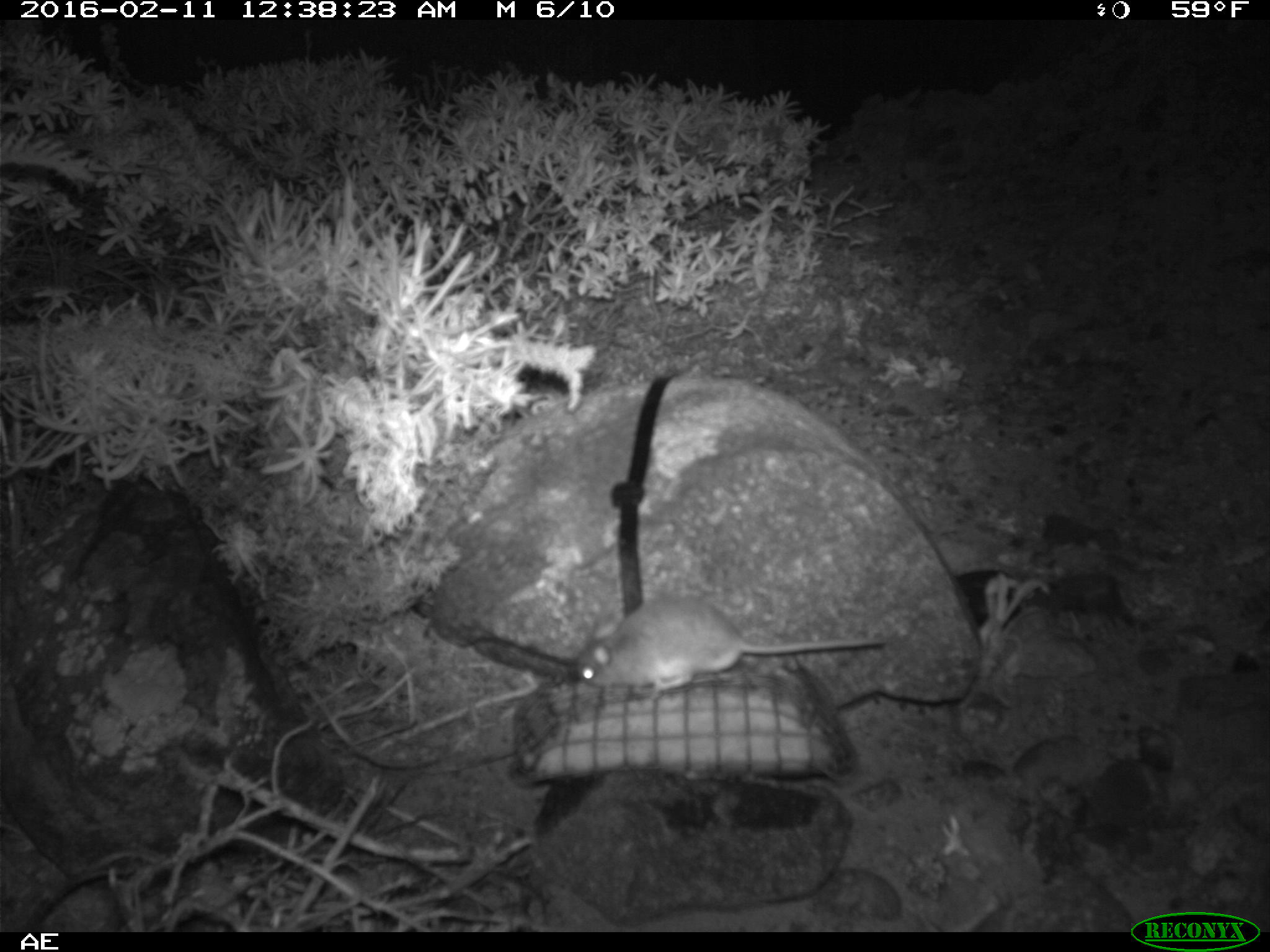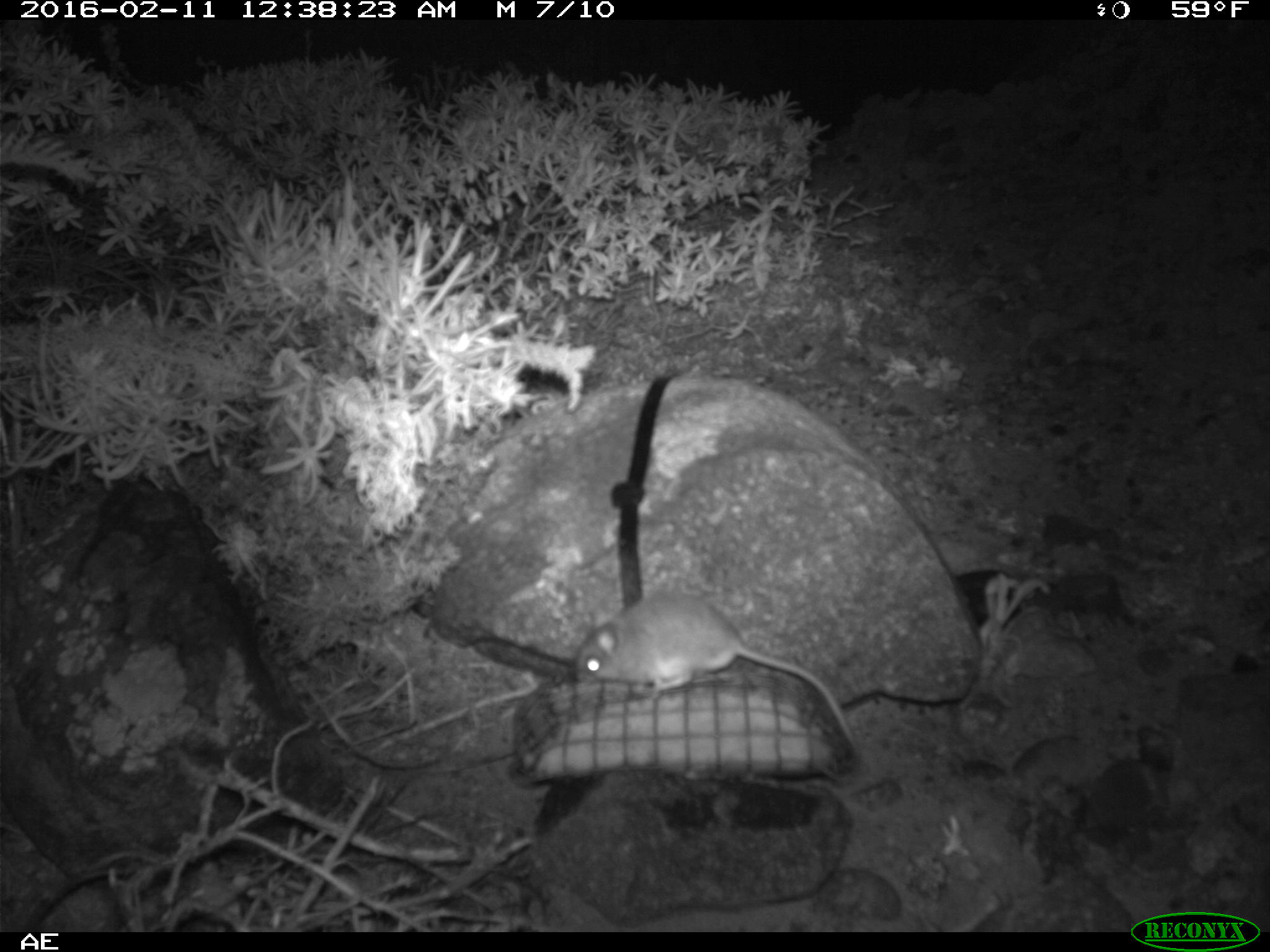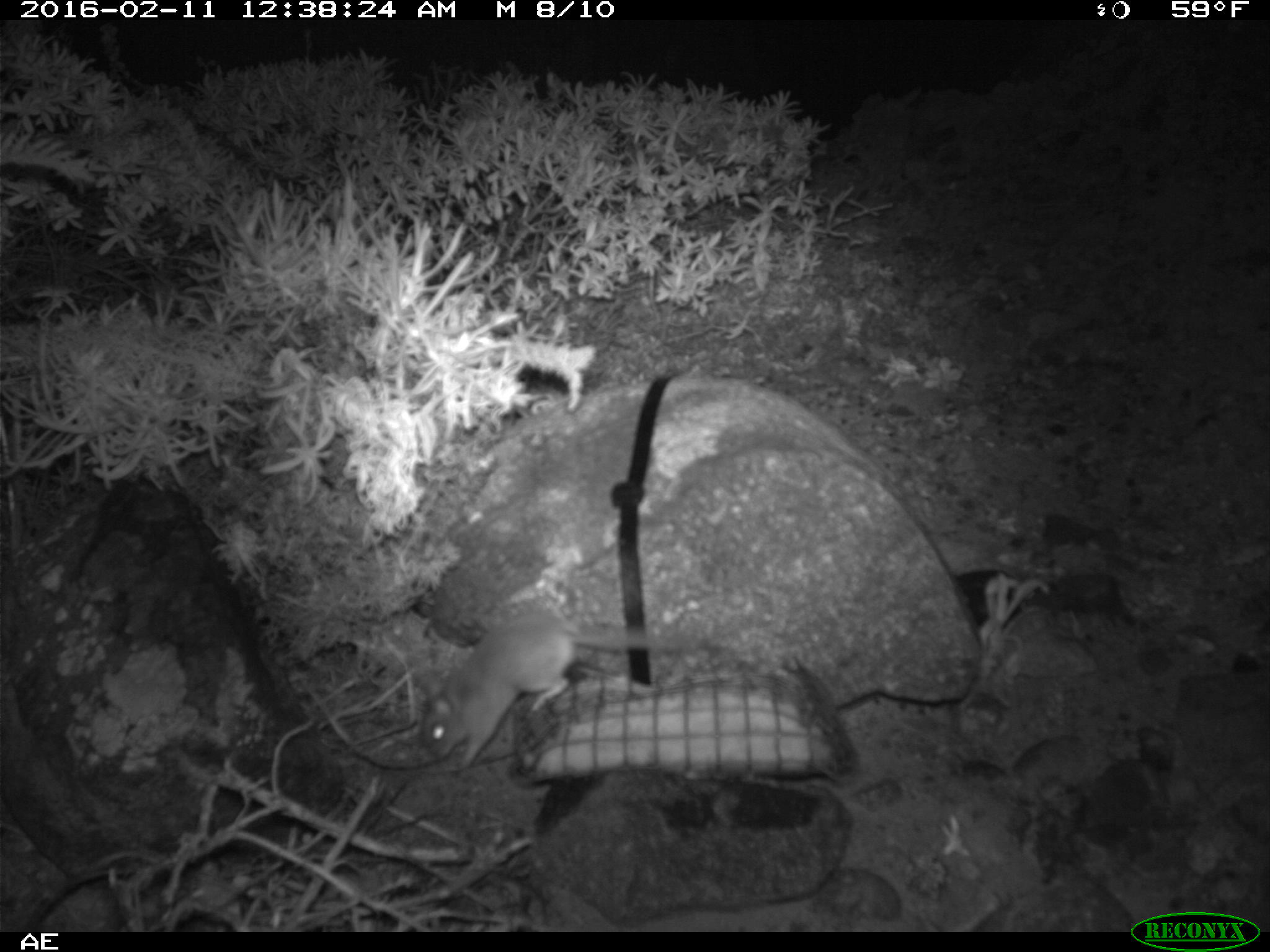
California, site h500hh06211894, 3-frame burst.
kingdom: Animalia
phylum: Chordata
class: Mammalia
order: Rodentia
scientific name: Rodentia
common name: rodent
Rodent (Rodentia).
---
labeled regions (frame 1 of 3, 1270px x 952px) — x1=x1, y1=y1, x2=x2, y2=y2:
rodent: x1=572, y1=594, x2=885, y2=696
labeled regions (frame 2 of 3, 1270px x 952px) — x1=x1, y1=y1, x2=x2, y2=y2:
rodent: x1=574, y1=593, x2=856, y2=747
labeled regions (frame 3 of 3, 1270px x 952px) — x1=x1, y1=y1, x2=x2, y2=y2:
rodent: x1=419, y1=614, x2=703, y2=775